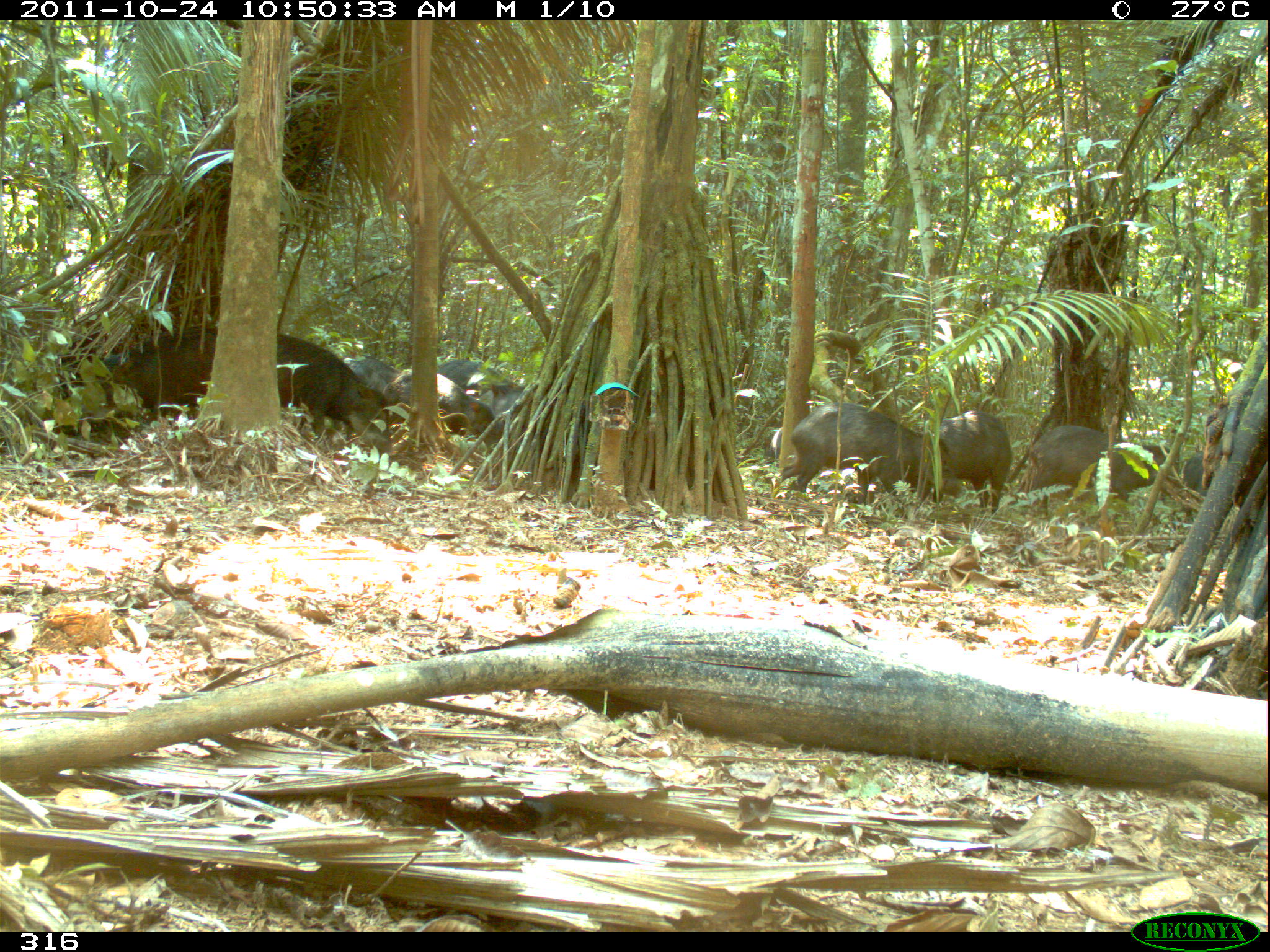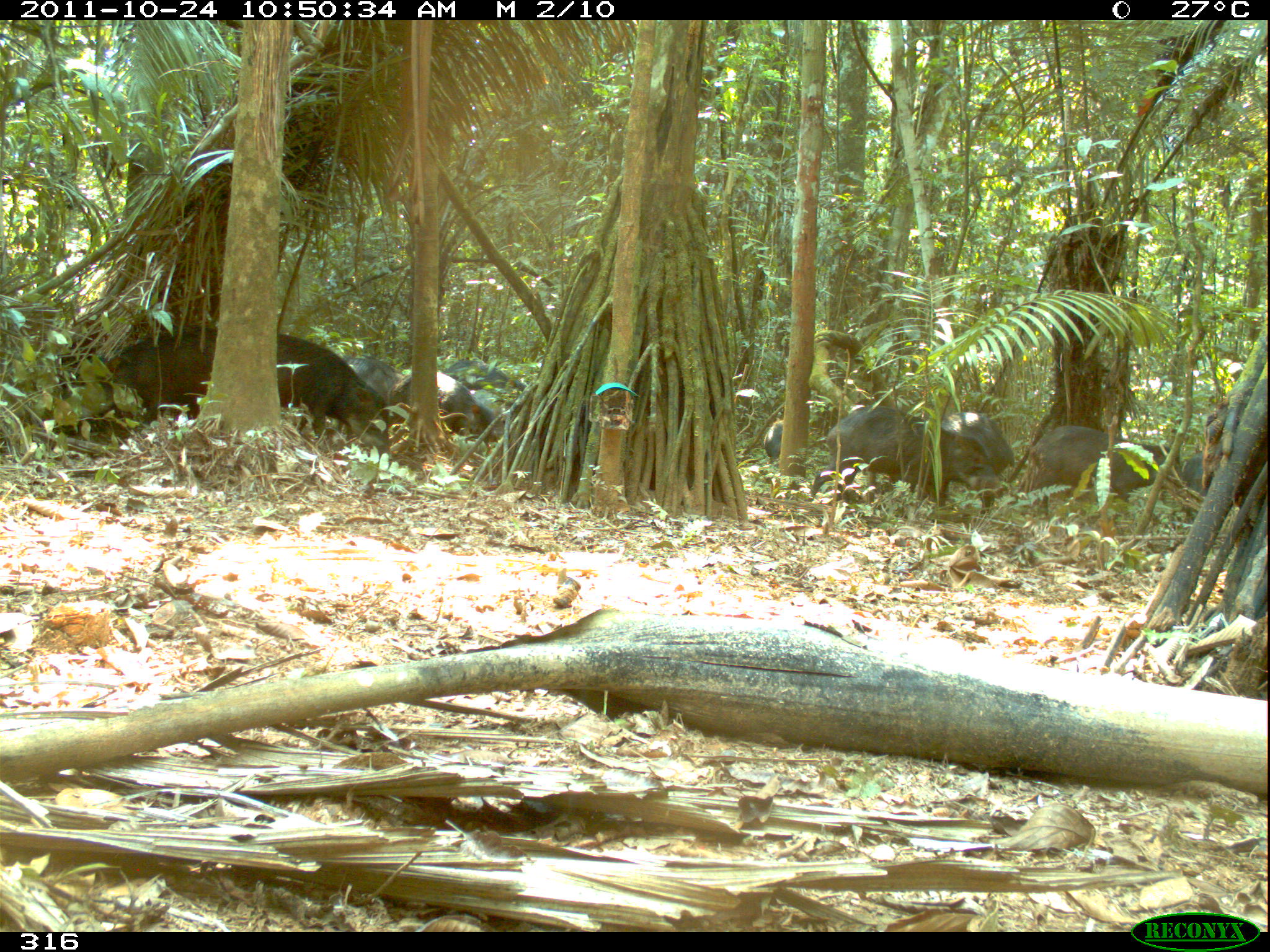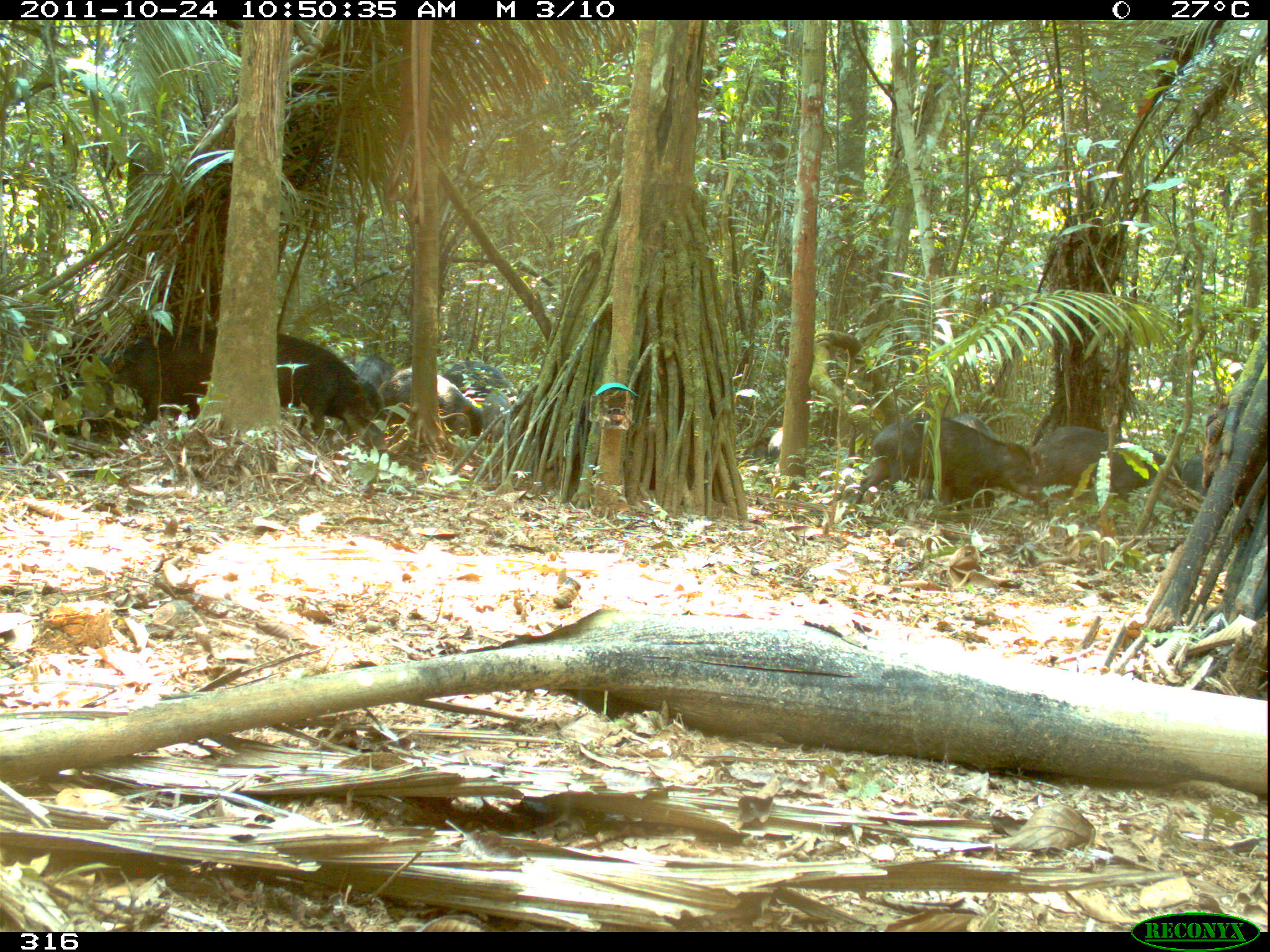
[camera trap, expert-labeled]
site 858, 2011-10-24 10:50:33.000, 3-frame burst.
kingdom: Animalia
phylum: Chordata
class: Mammalia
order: Artiodactyla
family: Tayassuidae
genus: Tayassu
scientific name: Tayassu pecari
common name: white-lipped peccary